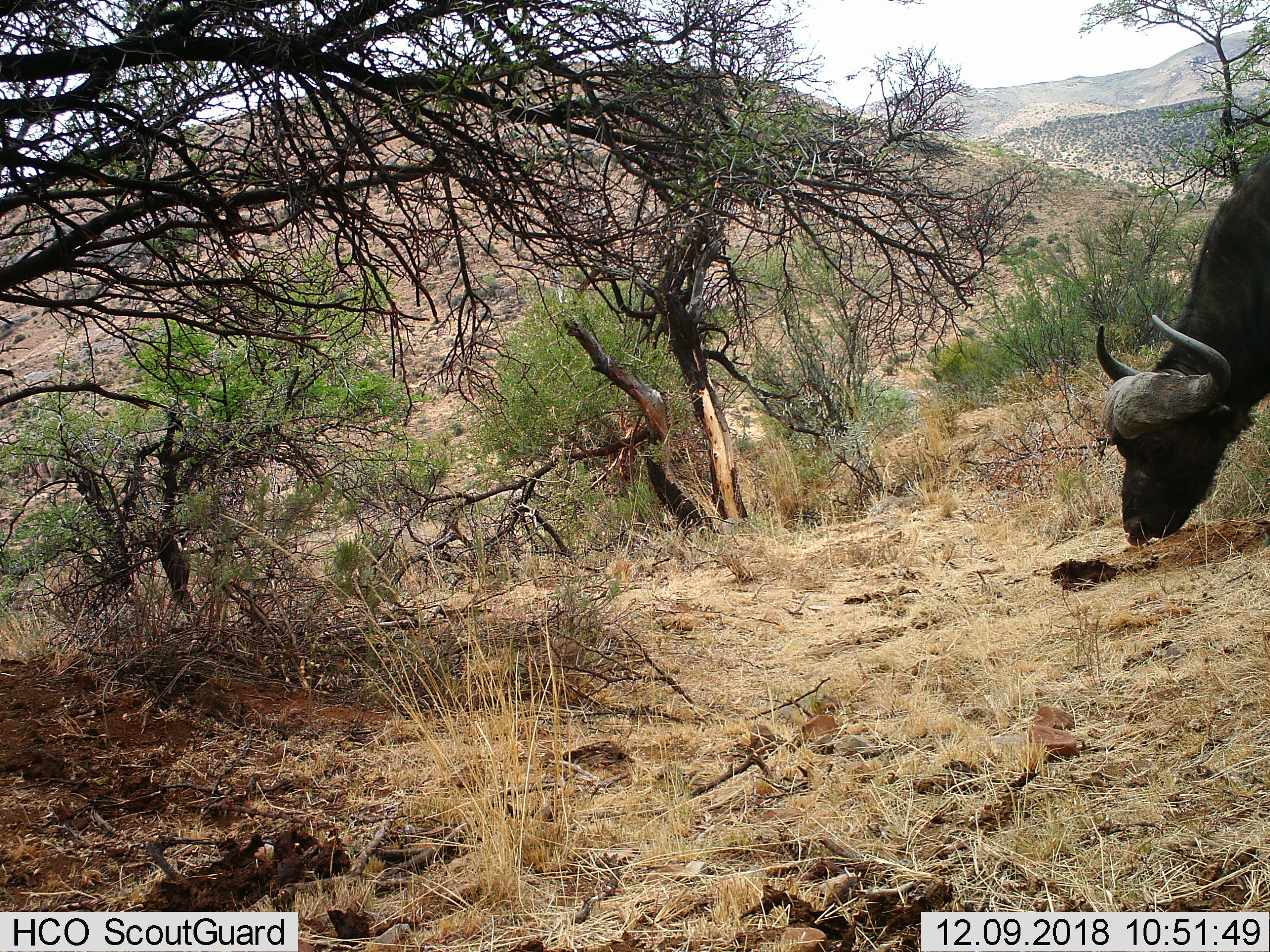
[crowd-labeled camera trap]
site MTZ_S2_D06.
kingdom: Animalia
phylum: Chordata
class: Mammalia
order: Artiodactyla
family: Bovidae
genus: Syncerus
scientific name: Syncerus caffer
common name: african buffalo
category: buffalo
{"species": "buffalo (african buffalo) (Syncerus caffer)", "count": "1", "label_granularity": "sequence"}